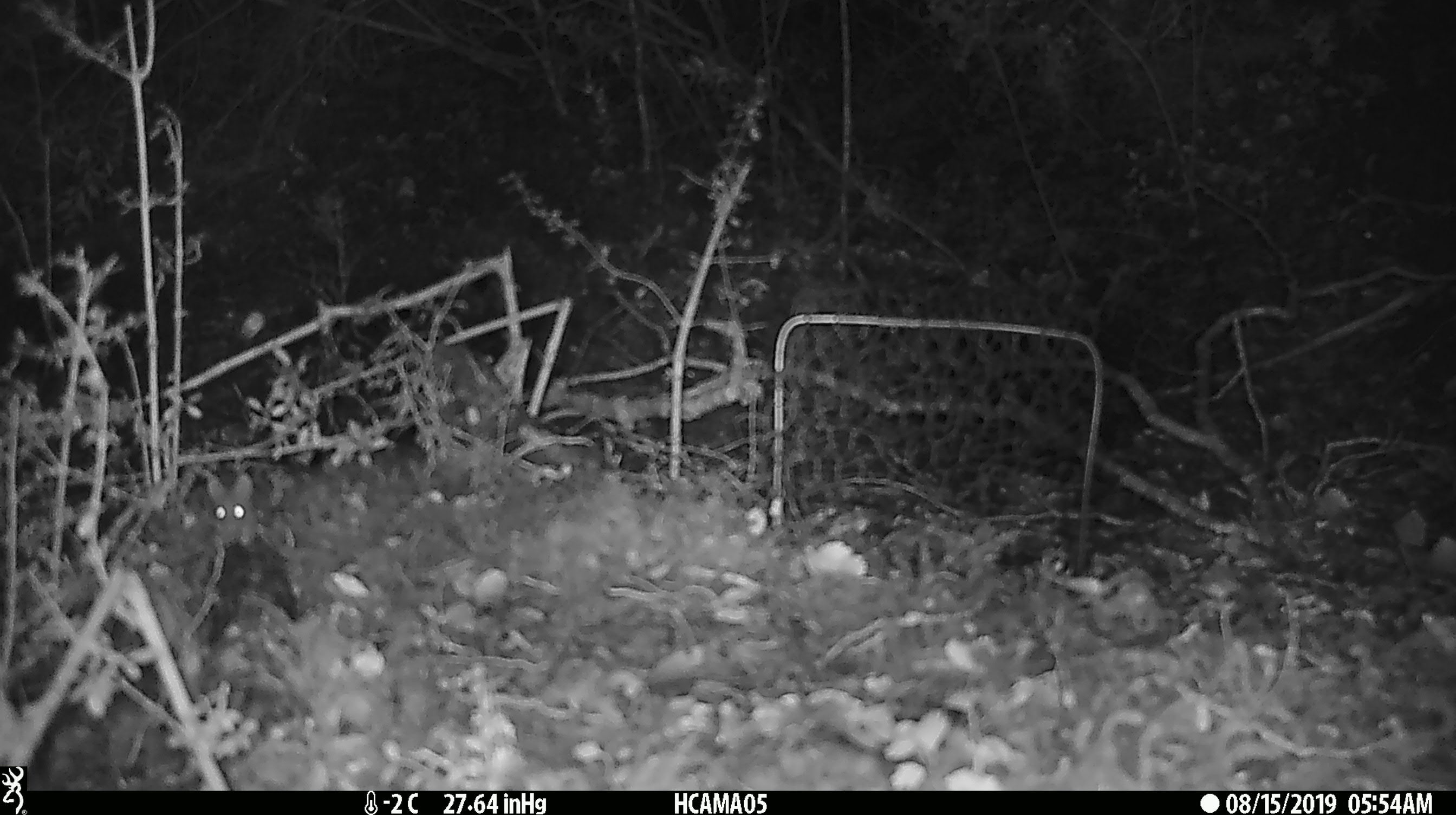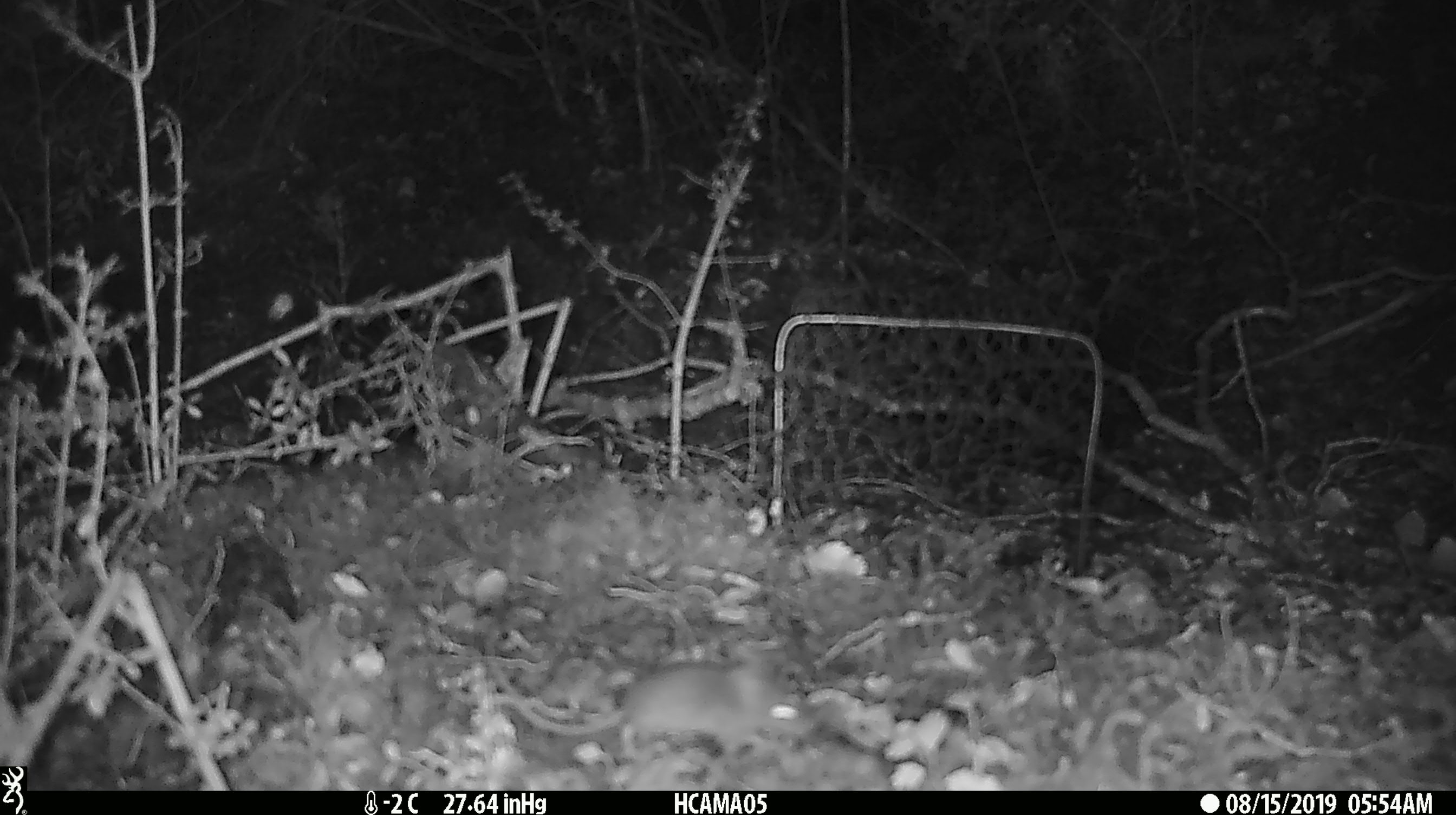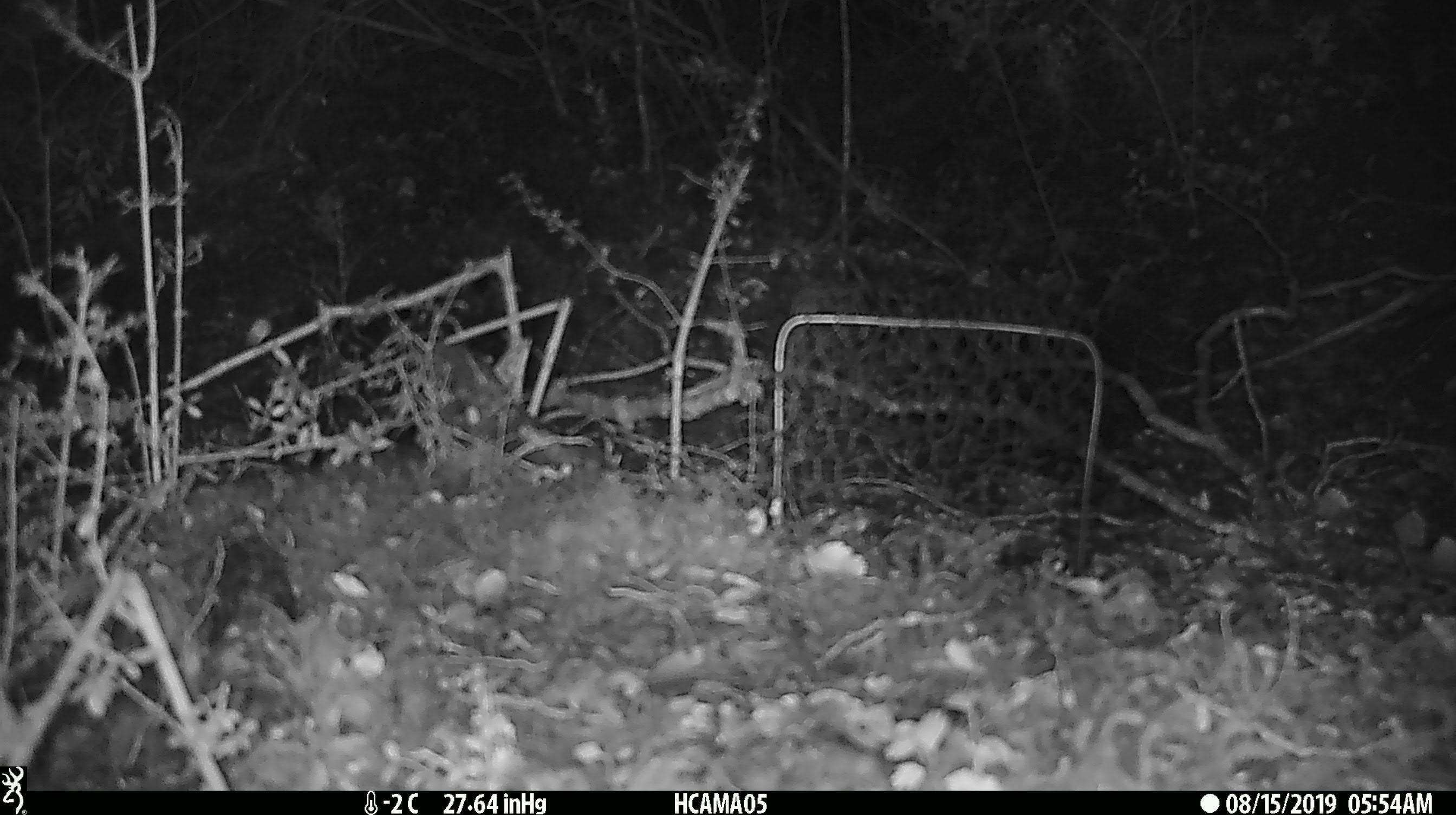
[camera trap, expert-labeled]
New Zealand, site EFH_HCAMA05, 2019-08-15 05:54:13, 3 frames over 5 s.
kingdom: Animalia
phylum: Chordata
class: Mammalia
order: Rodentia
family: Muridae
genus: Mus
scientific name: Mus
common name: mouse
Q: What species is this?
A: Mouse (Mus).